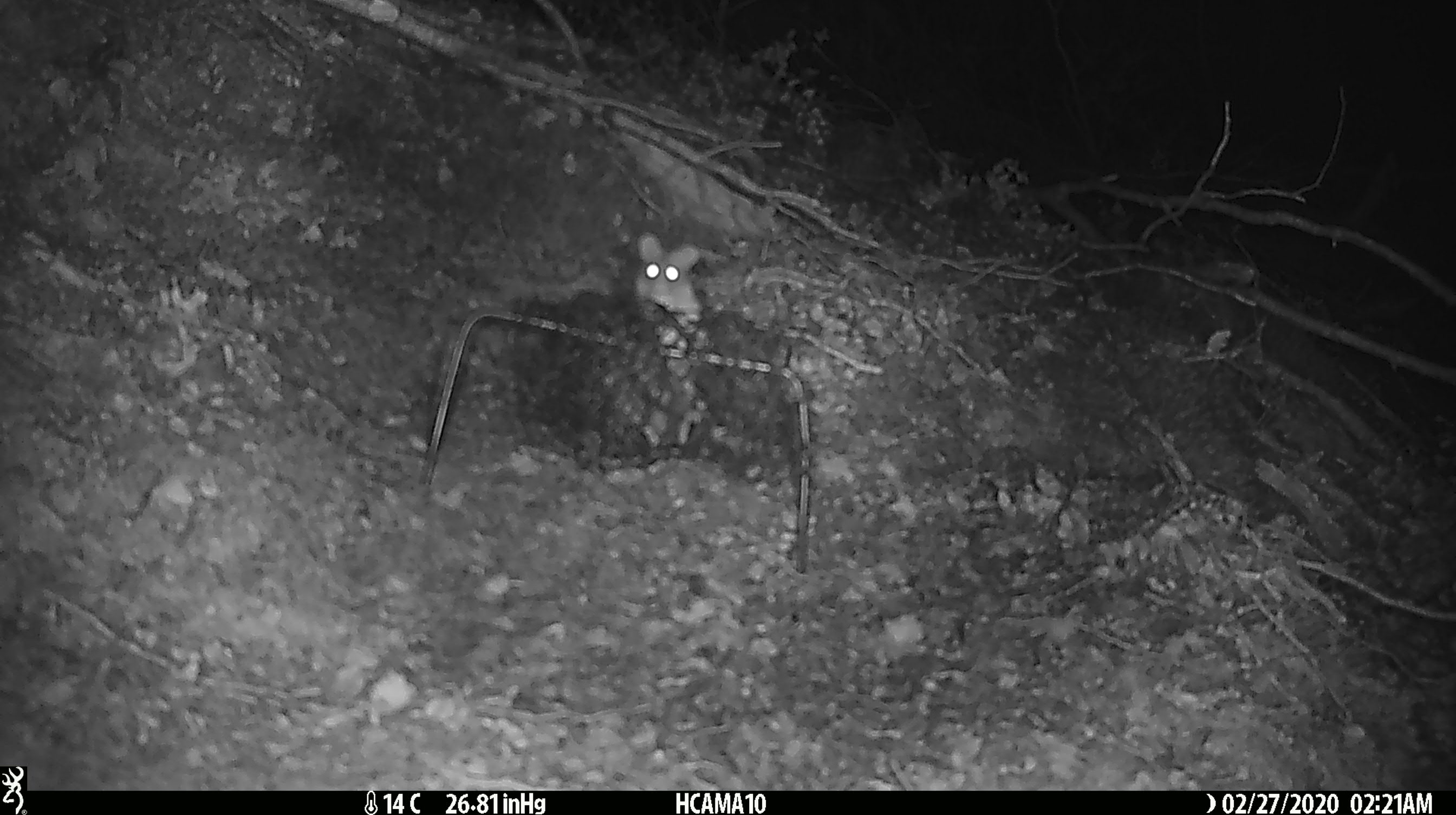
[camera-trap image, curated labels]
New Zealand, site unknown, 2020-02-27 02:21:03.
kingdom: Animalia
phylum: Chordata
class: Mammalia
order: Rodentia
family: Muridae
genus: Mus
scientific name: Mus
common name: mouse